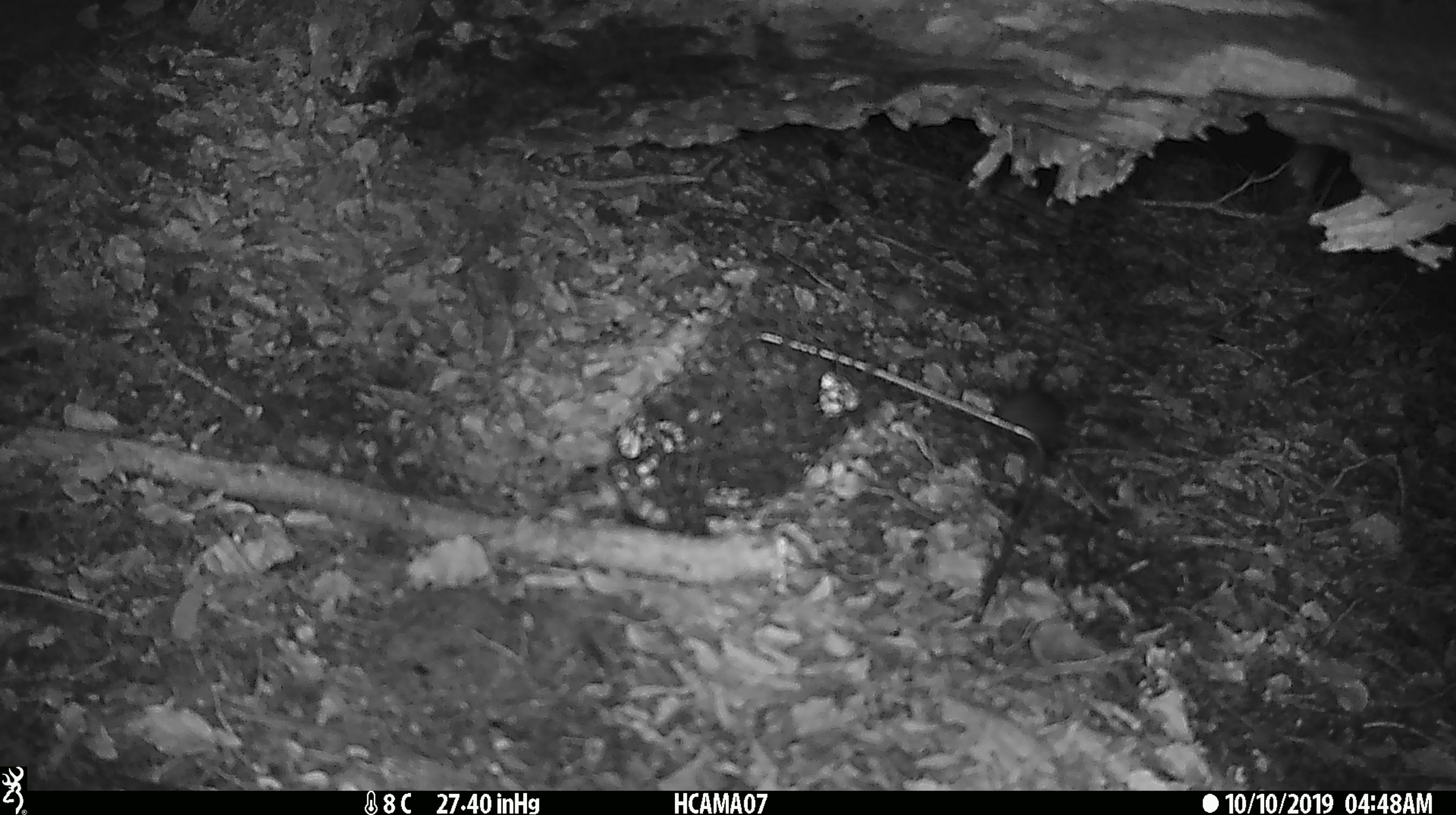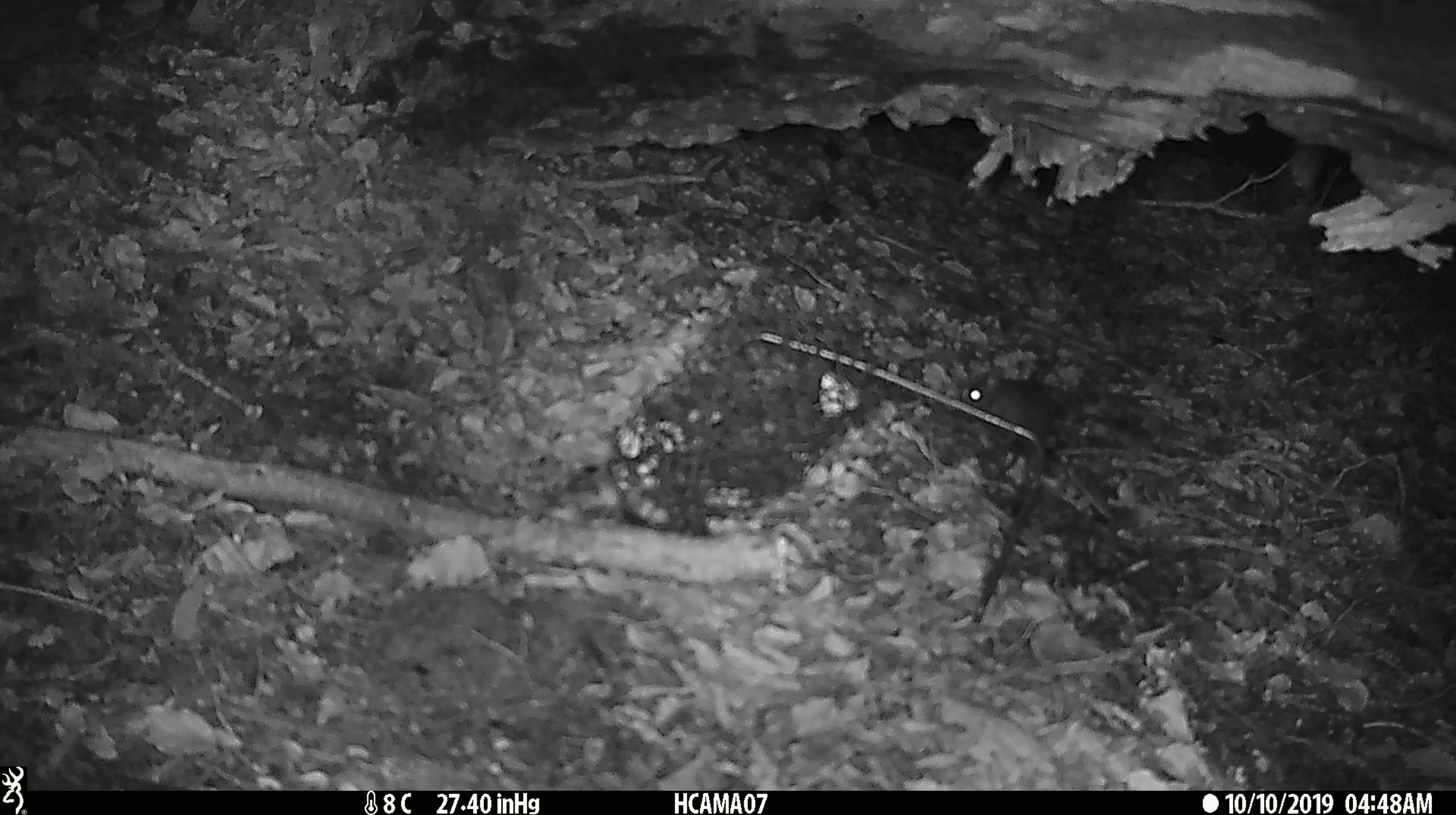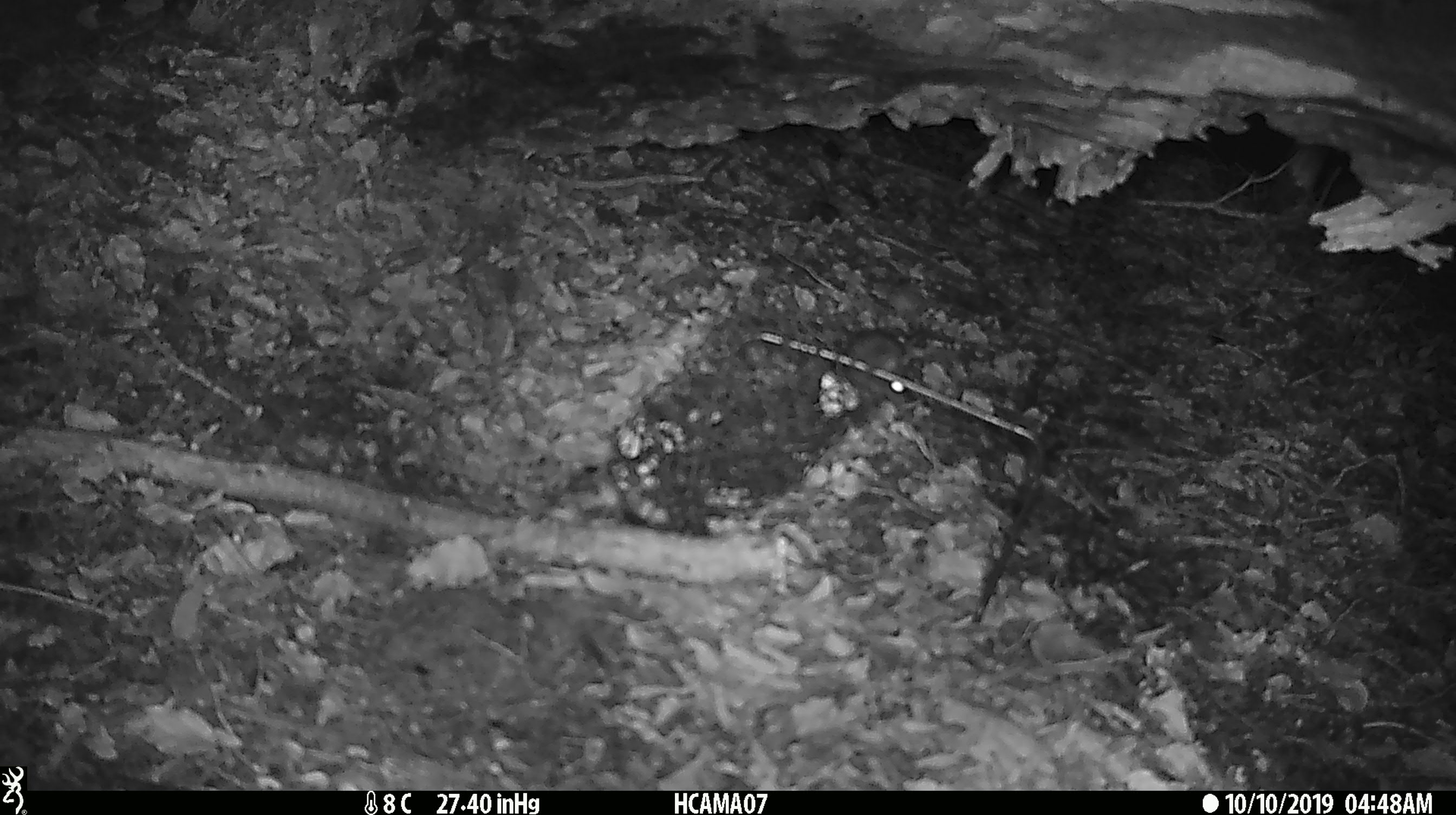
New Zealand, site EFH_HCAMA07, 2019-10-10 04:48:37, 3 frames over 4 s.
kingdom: Animalia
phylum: Chordata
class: Mammalia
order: Rodentia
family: Muridae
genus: Mus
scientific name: Mus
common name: mouse